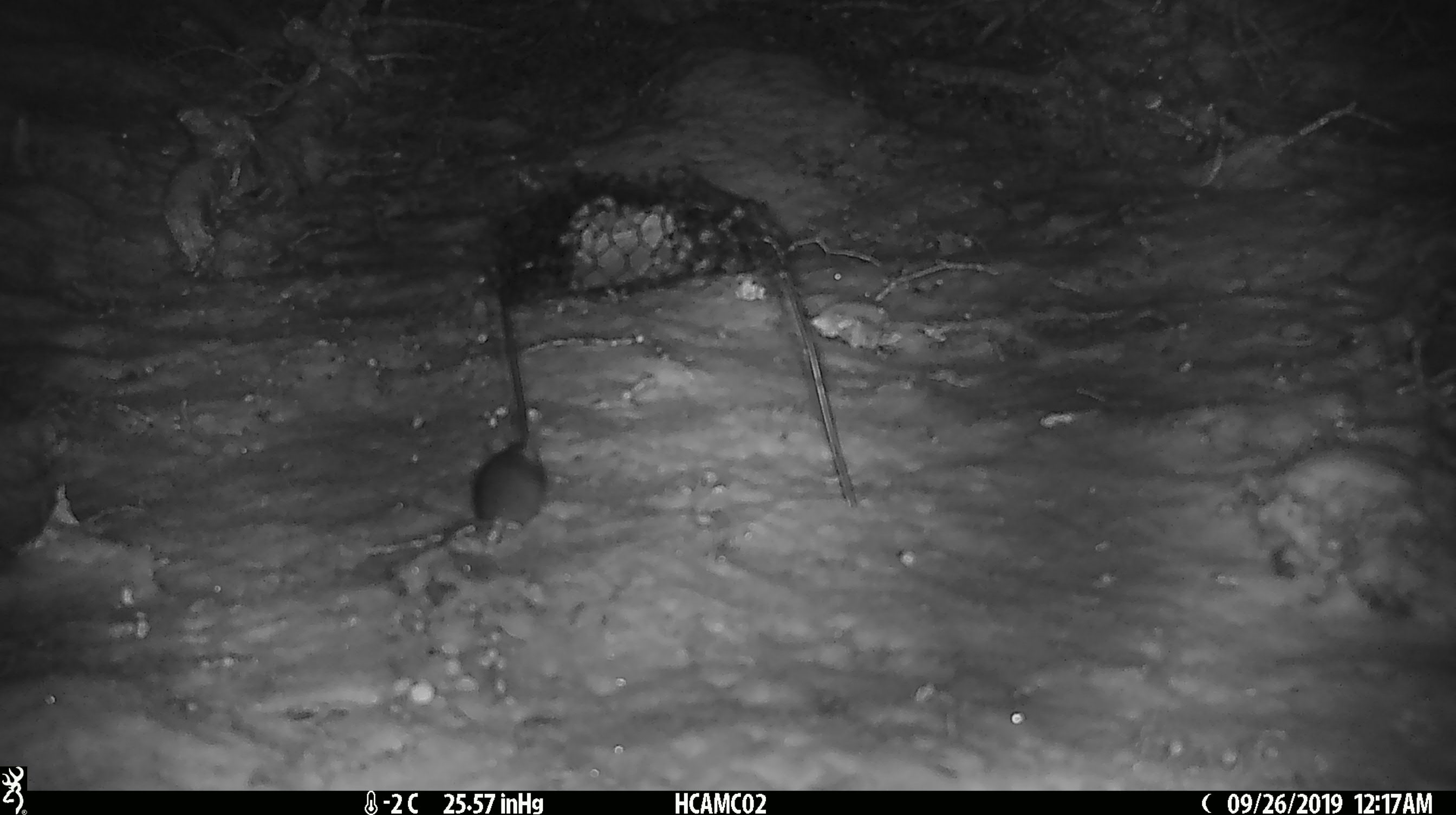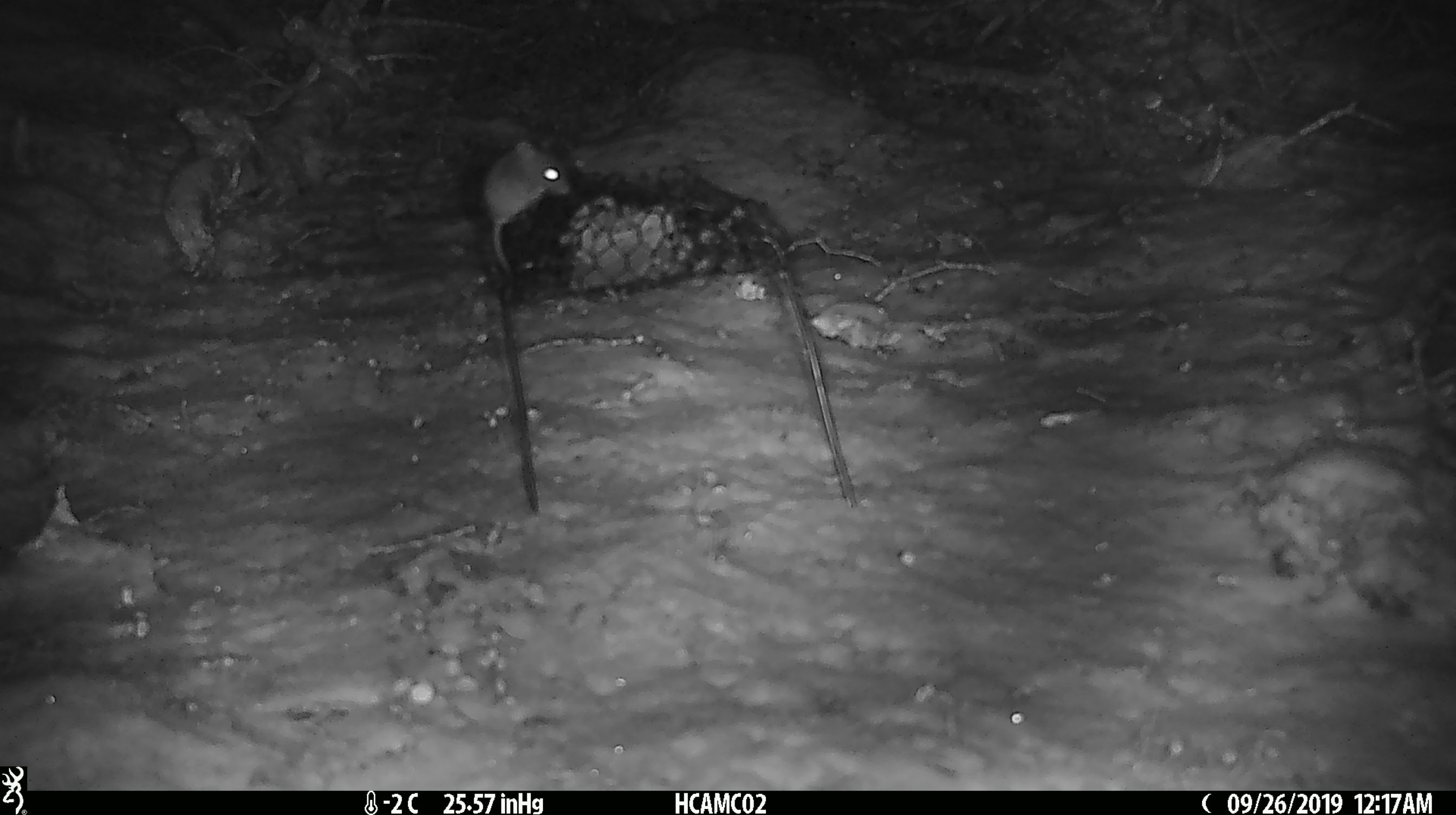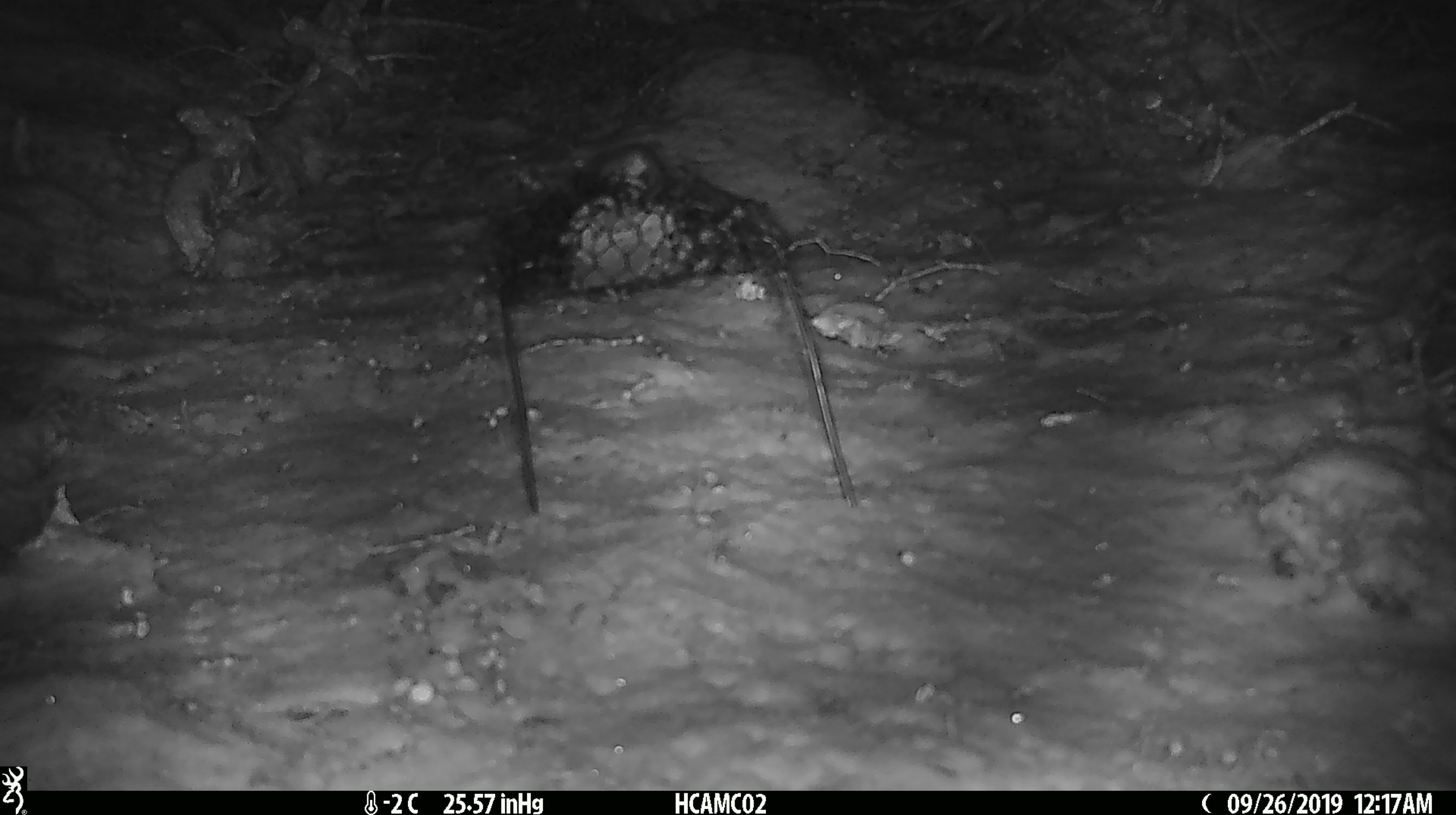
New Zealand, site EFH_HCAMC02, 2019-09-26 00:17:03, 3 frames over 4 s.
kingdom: Animalia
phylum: Chordata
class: Mammalia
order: Rodentia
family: Muridae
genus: Mus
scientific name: Mus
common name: mouse